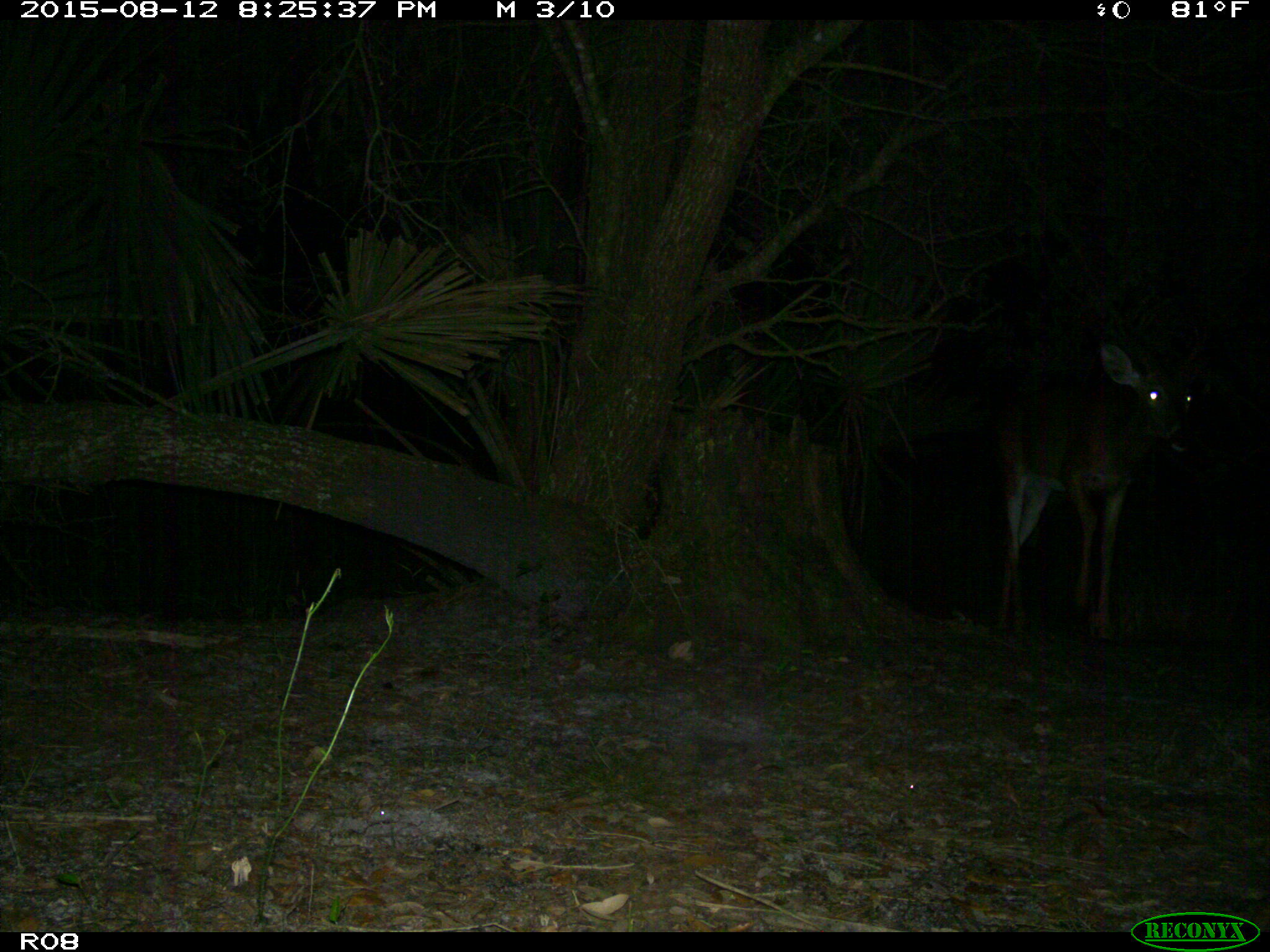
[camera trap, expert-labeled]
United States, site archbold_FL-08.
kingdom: Animalia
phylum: Chordata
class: Mammalia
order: Artiodactyla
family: Cervidae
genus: Odocoileus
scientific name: Odocoileus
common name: deer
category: unidentified deer